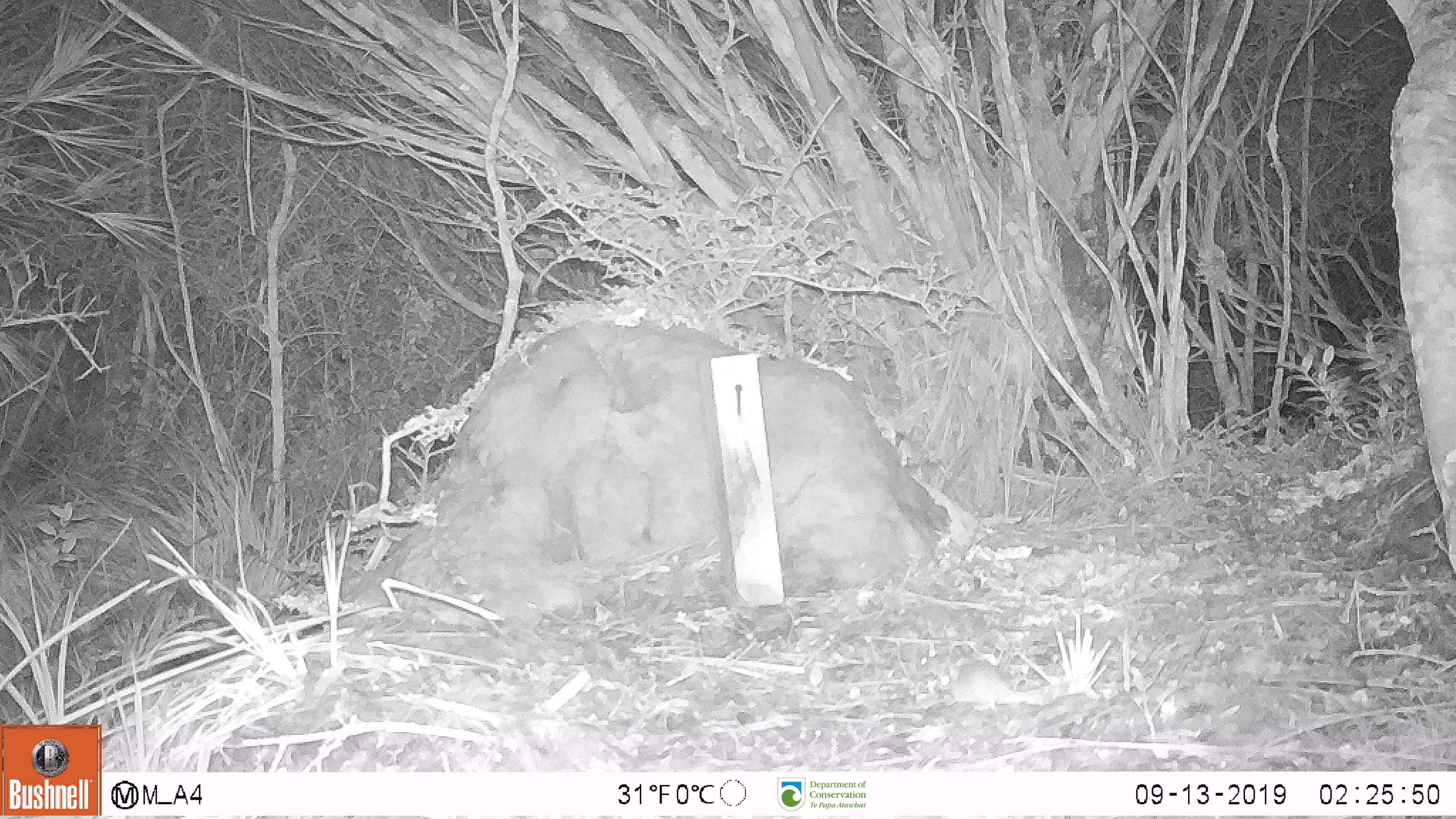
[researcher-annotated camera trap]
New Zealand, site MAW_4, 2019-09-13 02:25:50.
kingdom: Animalia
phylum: Chordata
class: Mammalia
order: Rodentia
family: Muridae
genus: Mus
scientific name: Mus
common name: mouse